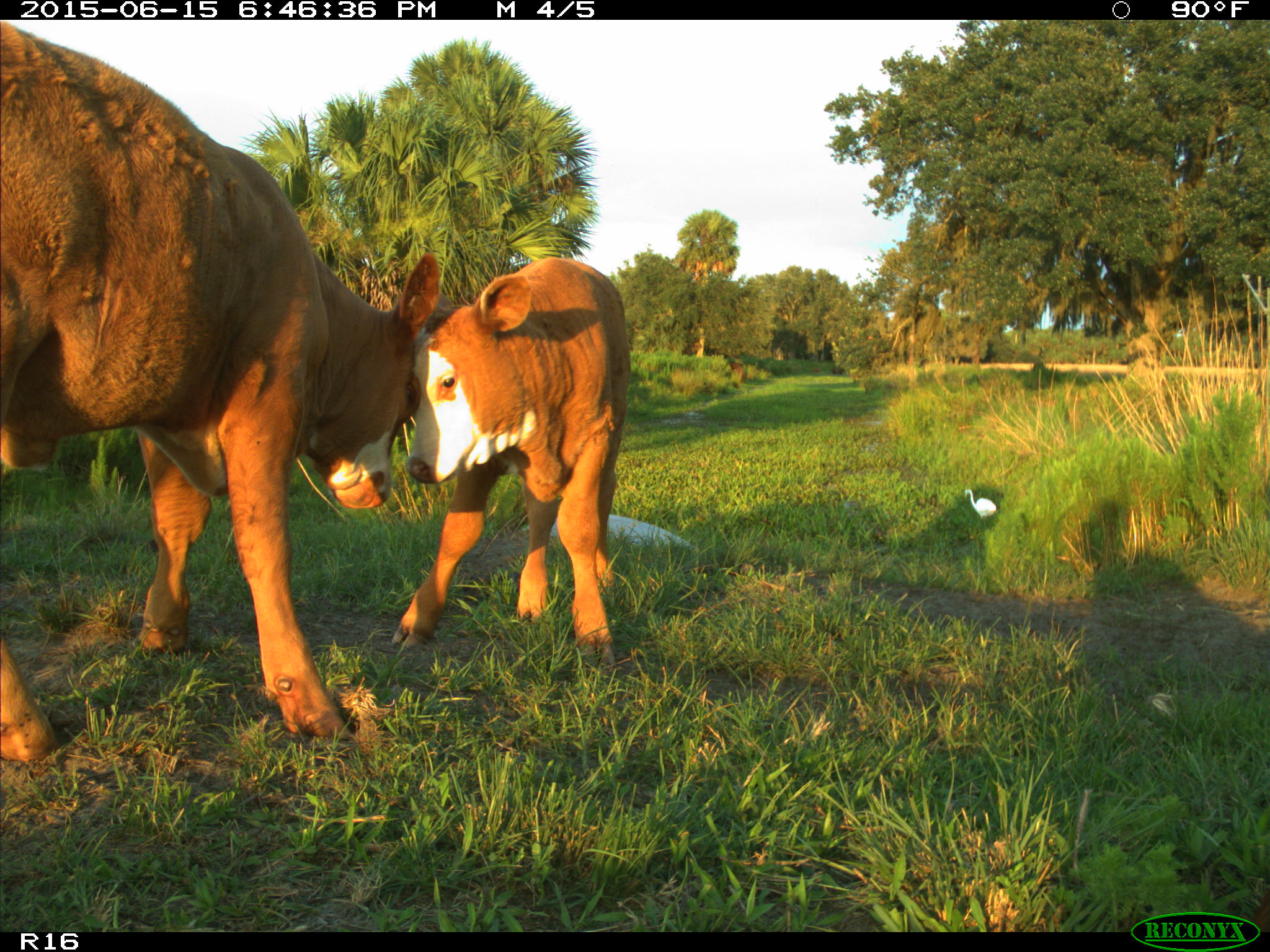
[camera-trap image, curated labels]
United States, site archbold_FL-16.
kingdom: Animalia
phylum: Chordata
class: Mammalia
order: Artiodactyla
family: Bovidae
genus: Bos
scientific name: Bos taurus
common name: domestic cow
Bos taurus (domestic cow).